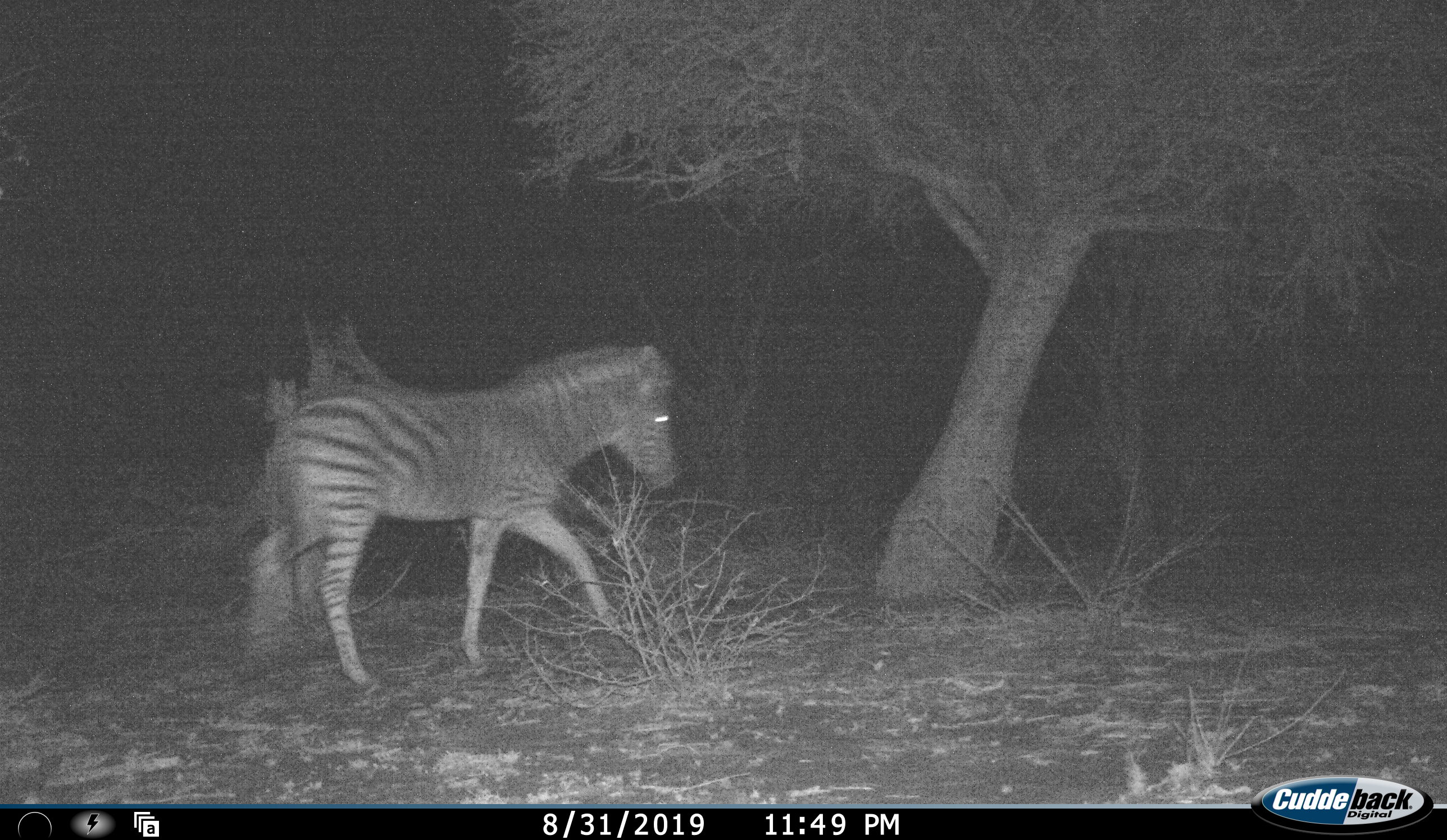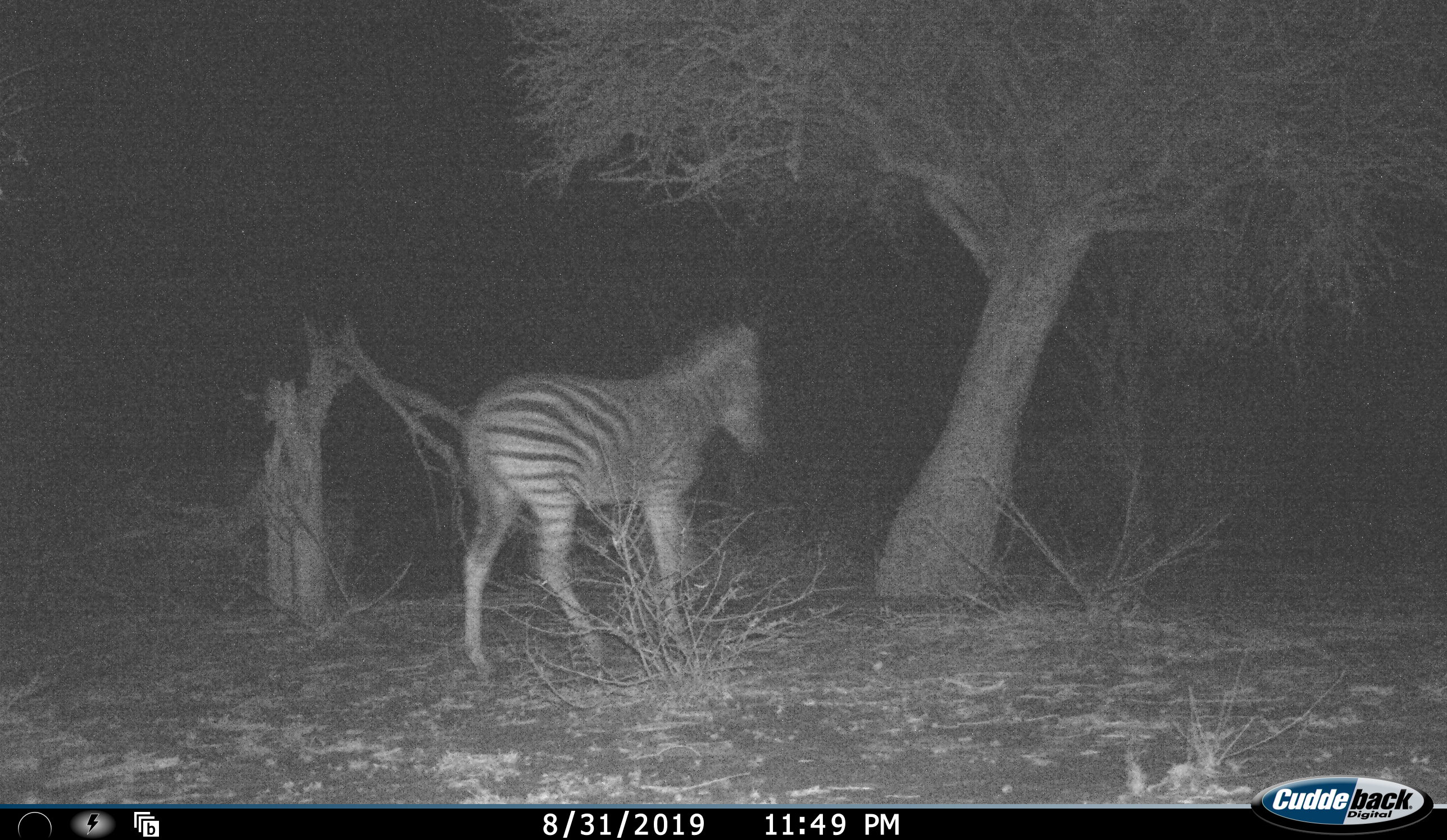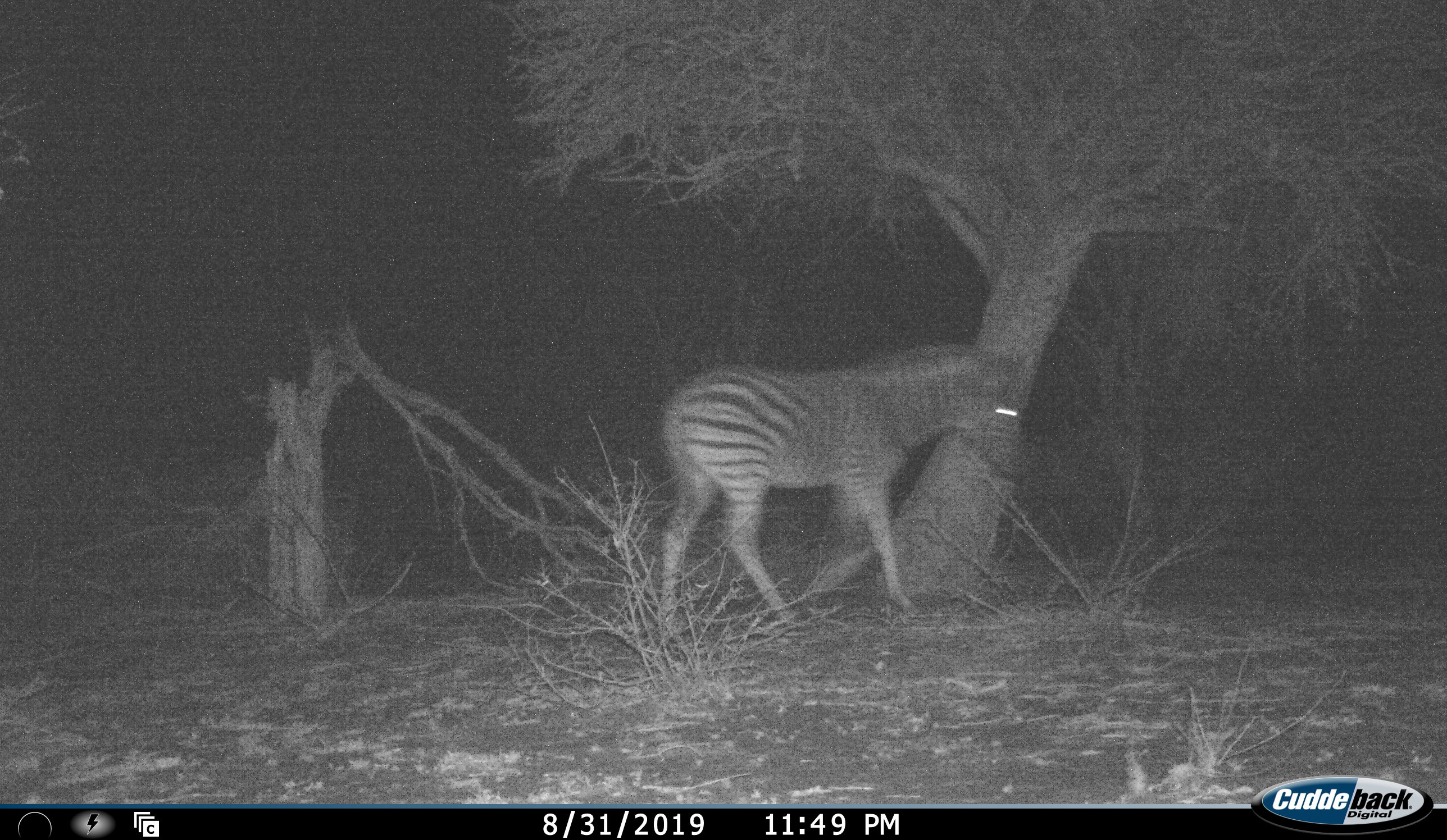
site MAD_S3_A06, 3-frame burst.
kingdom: Animalia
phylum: Chordata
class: Mammalia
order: Perissodactyla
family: Equidae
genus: Equus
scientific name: Equus quagga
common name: plains zebra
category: zebraplains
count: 1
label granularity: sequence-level